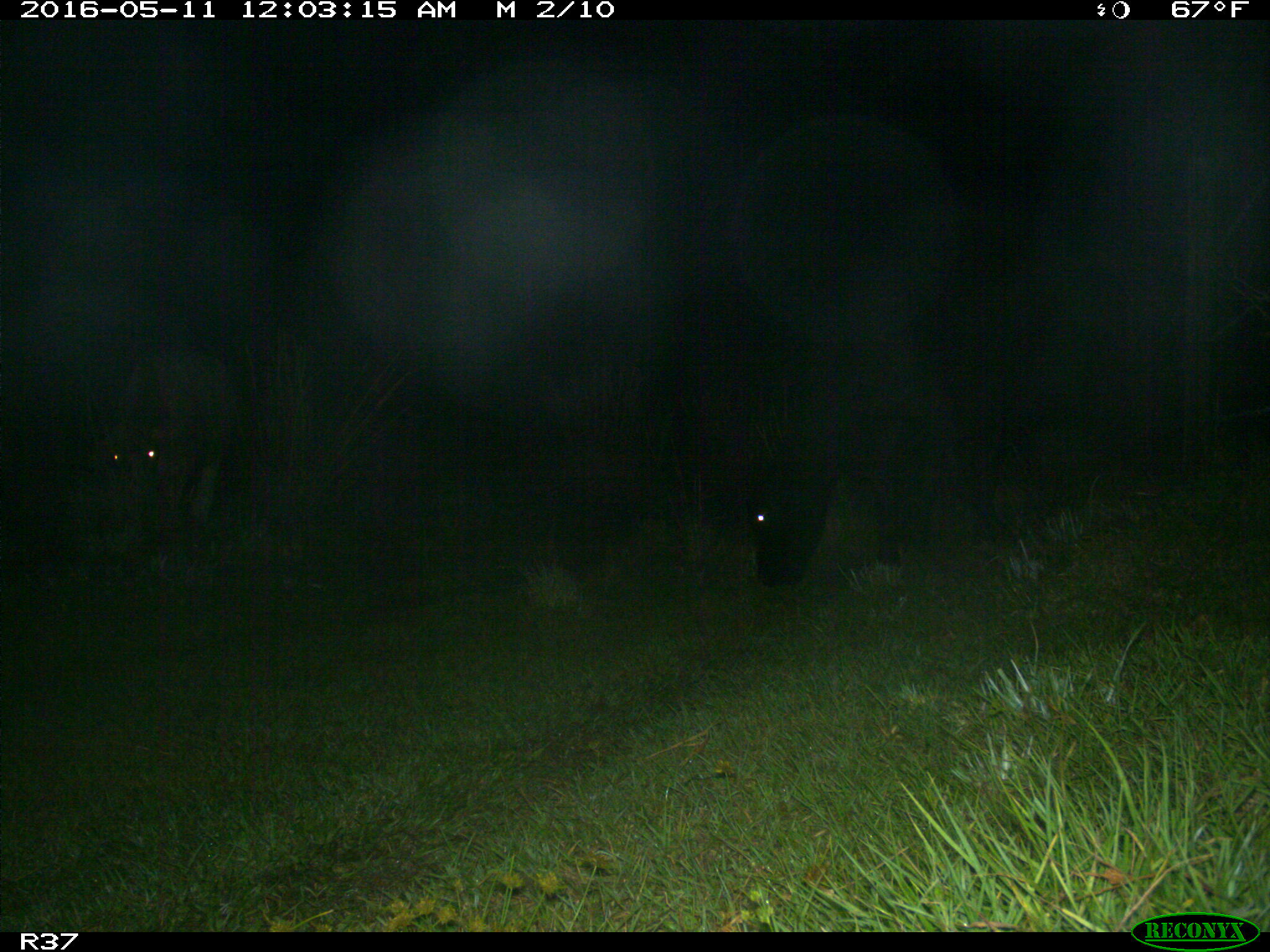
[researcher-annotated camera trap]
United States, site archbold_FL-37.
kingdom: Animalia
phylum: Chordata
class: Mammalia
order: Artiodactyla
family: Bovidae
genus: Bos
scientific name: Bos taurus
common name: domestic cow